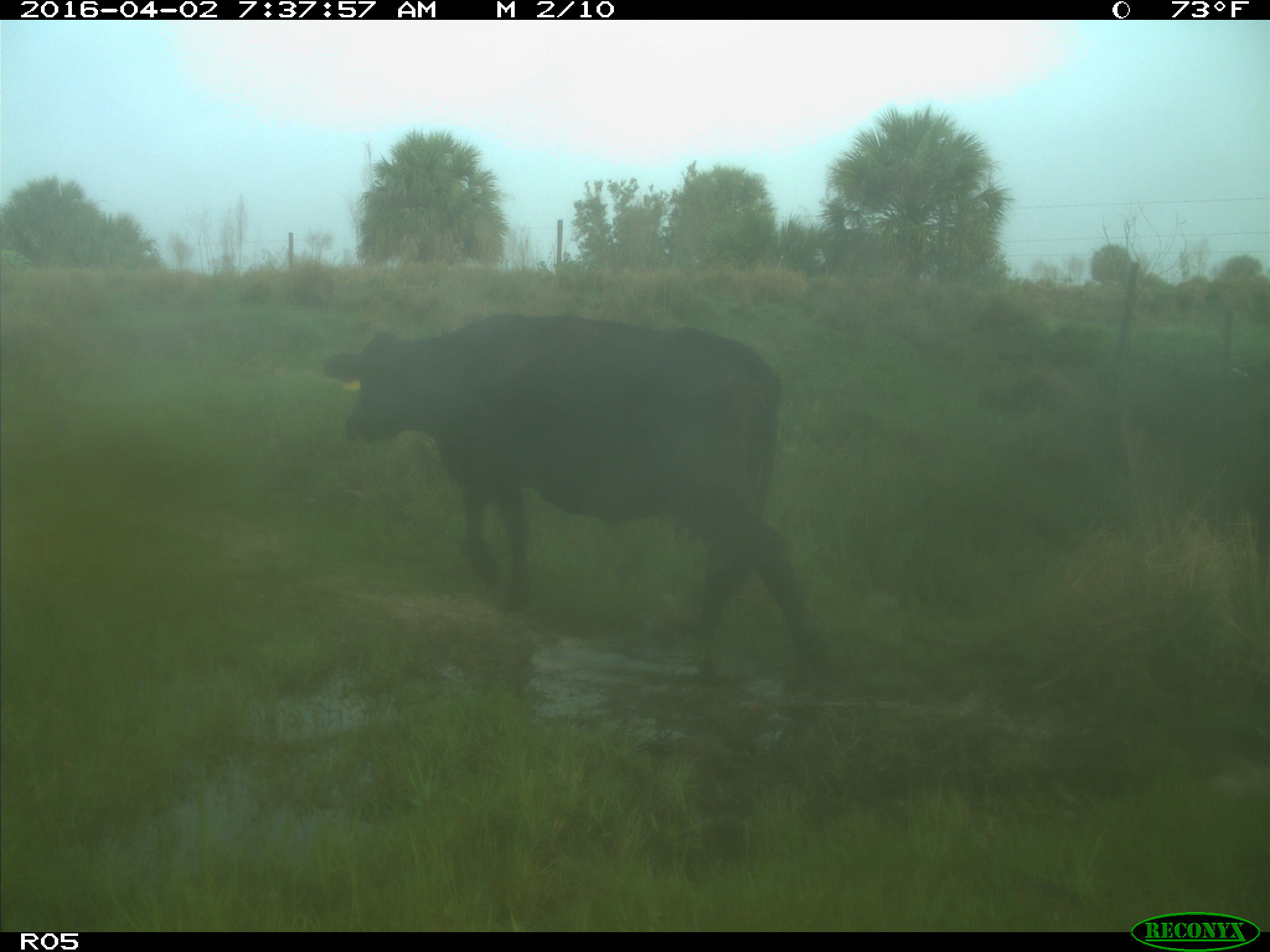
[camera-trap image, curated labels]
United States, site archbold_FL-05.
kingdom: Animalia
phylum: Chordata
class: Mammalia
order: Artiodactyla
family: Bovidae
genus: Bos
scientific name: Bos taurus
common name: domestic cow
Bos taurus (domestic cow).